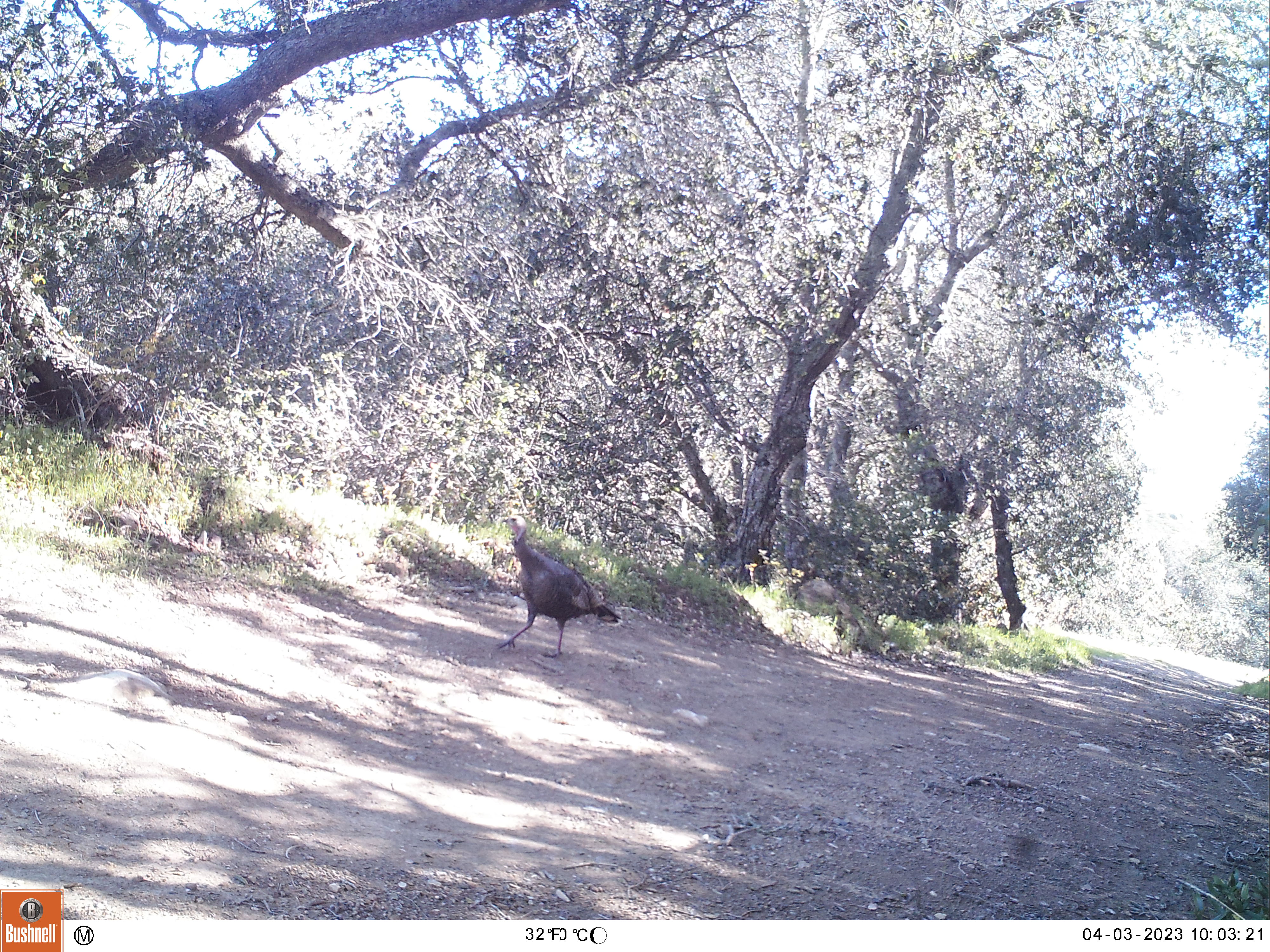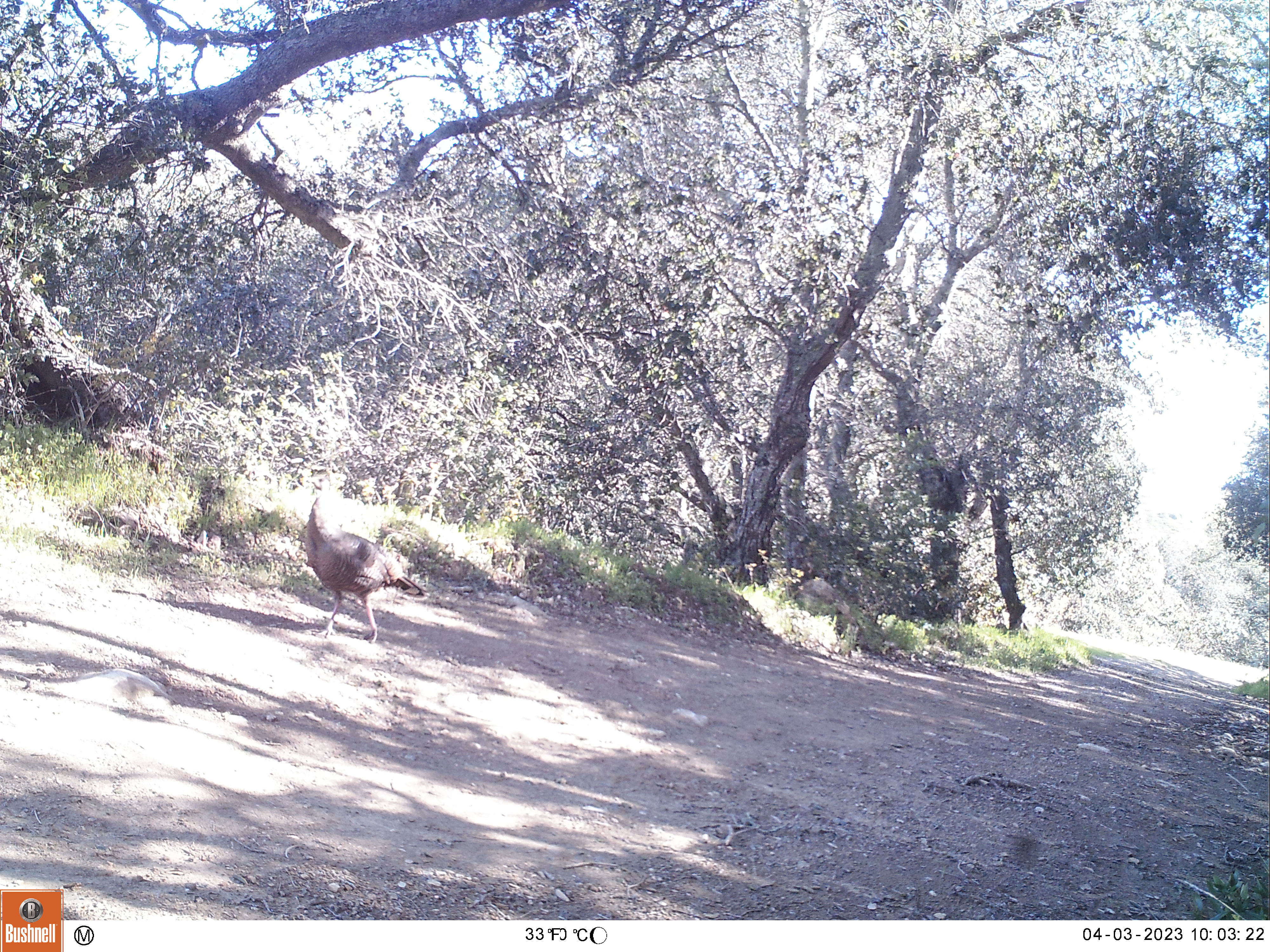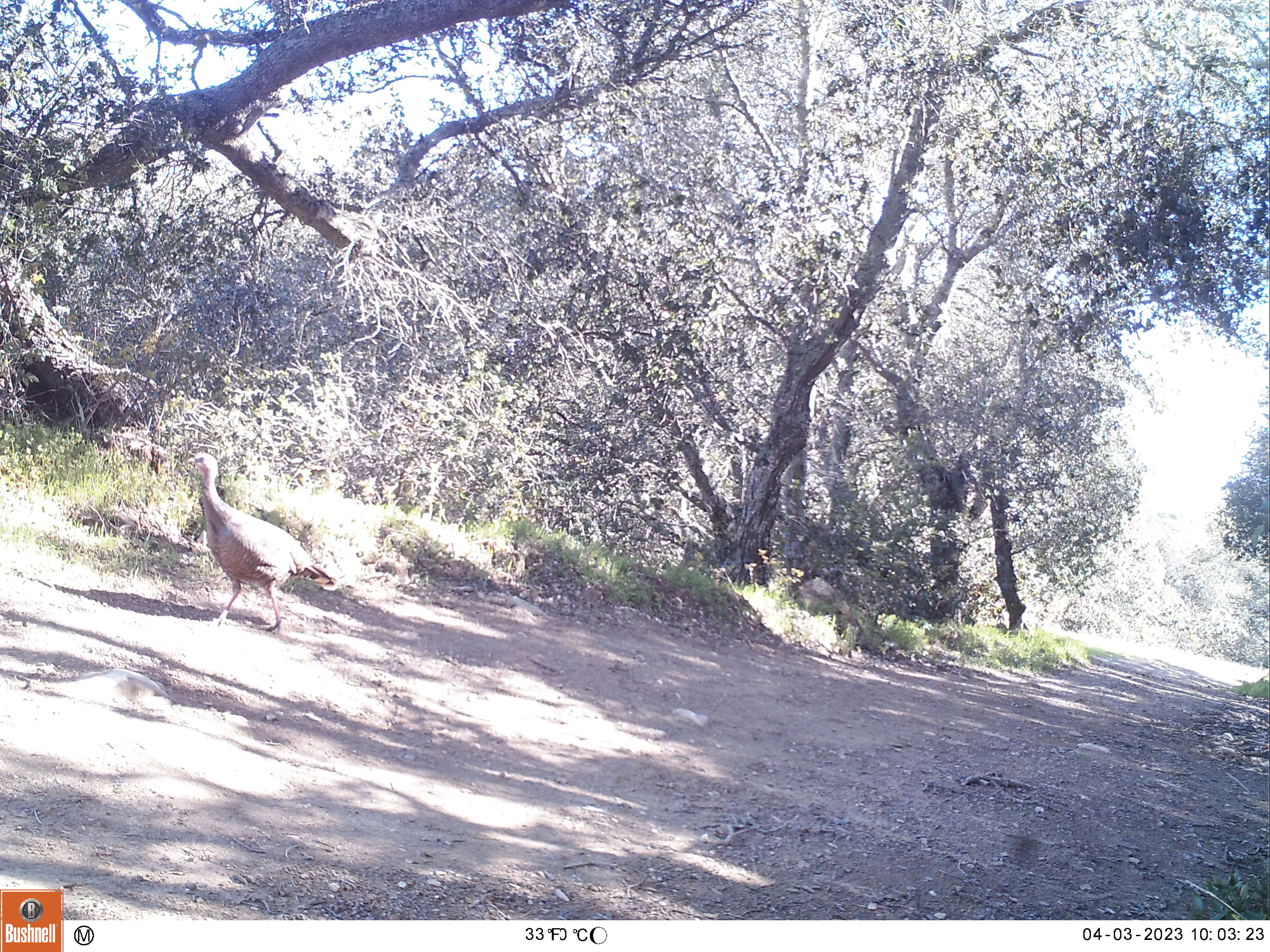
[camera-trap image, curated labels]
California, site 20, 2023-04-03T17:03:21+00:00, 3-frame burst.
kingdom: Animalia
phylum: Chordata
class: Aves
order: Galliformes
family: Phasianidae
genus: Meleagris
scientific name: Meleagris gallopavo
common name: turkey